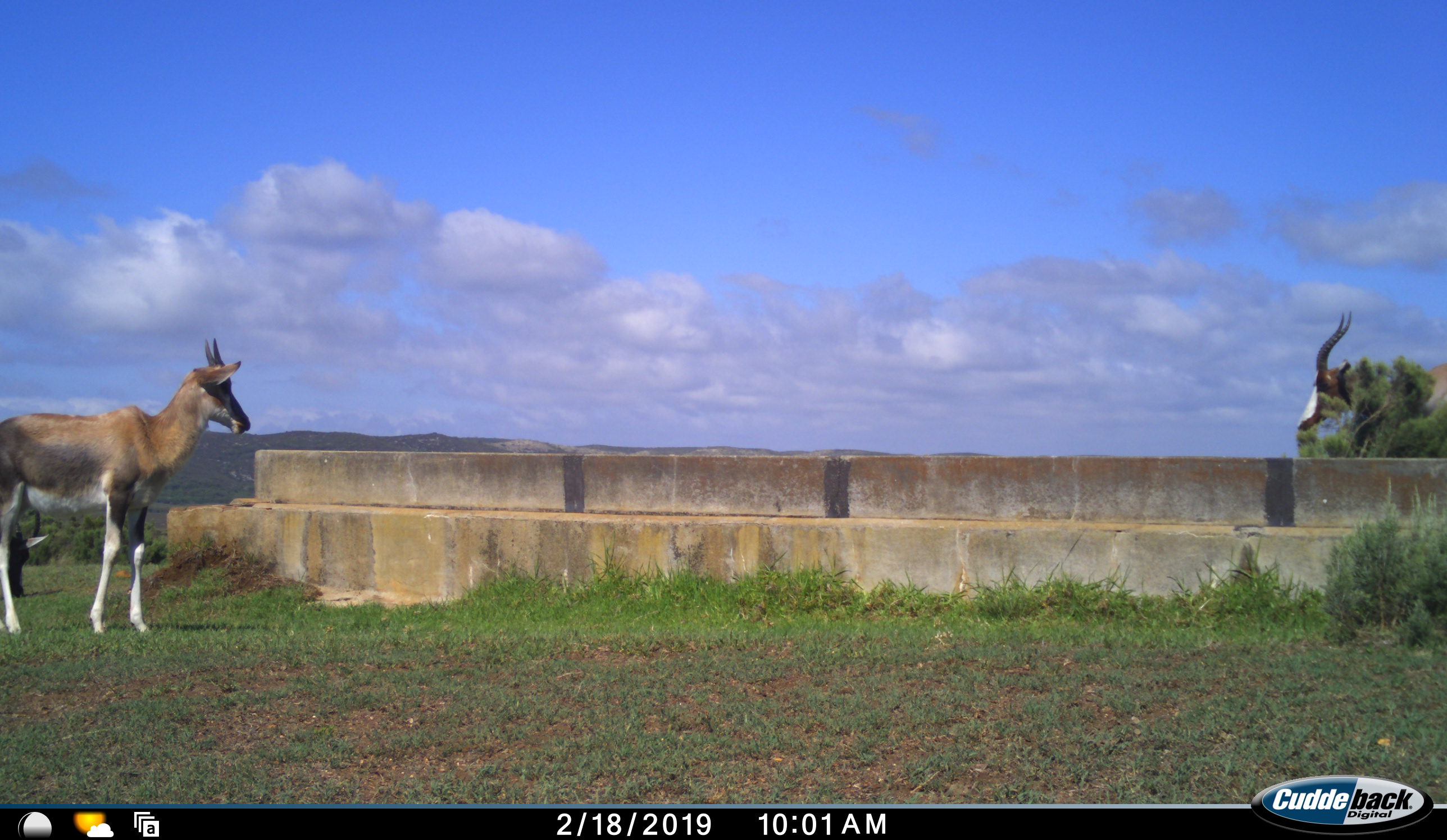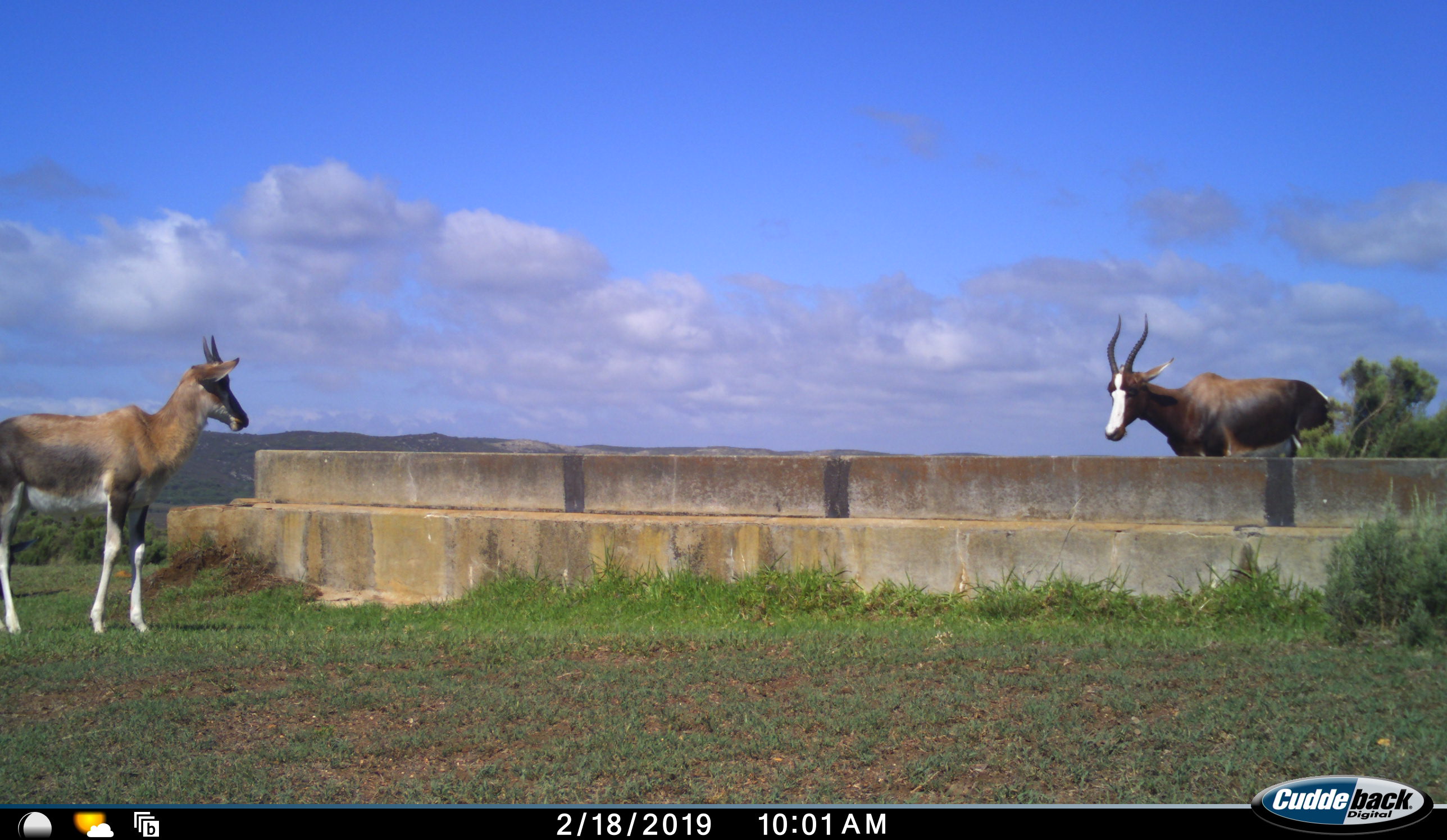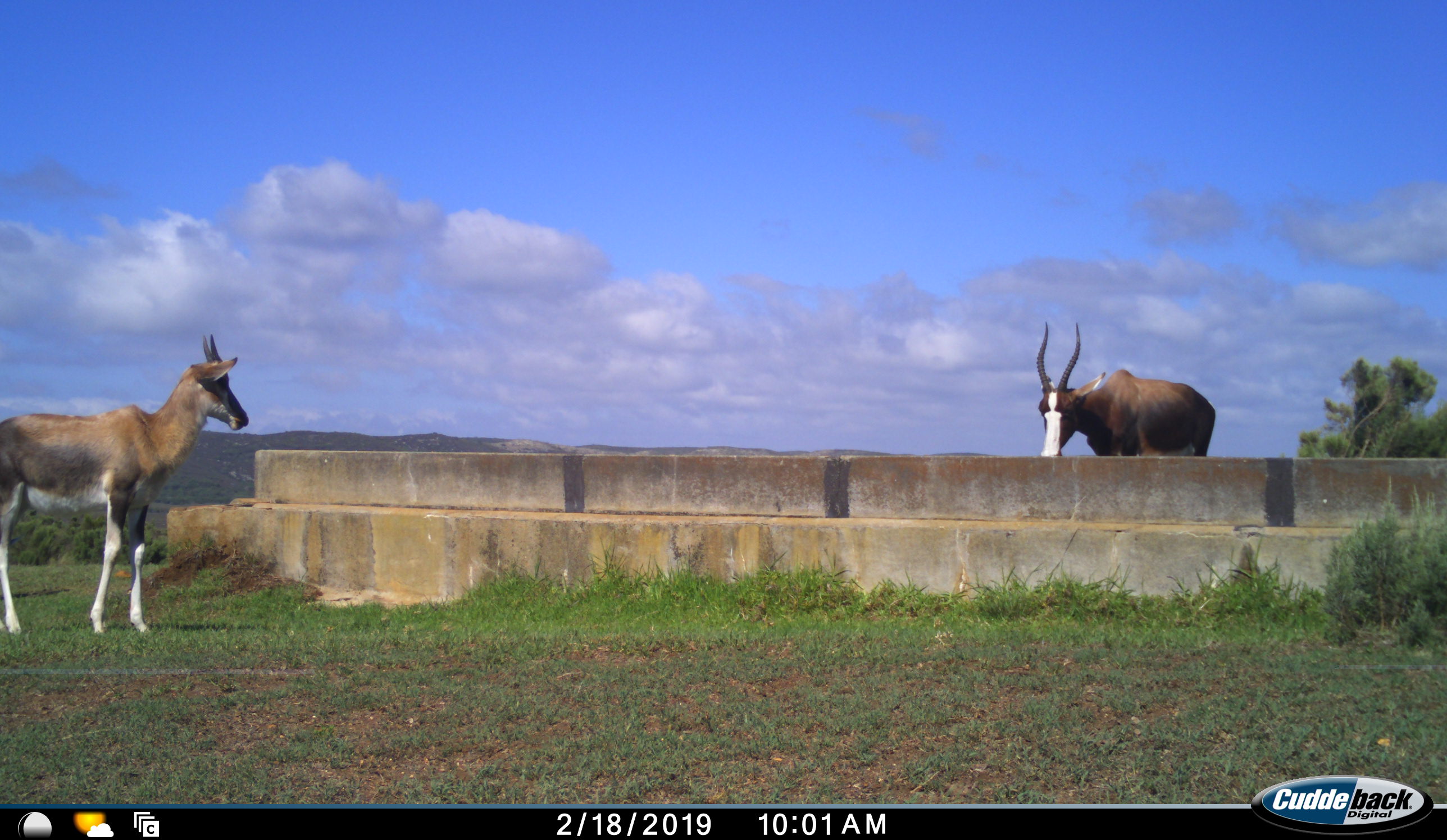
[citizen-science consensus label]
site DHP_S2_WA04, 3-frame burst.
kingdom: Animalia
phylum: Chordata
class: Mammalia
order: Artiodactyla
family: Bovidae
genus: Damaliscus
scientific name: Damaliscus pygargus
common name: bontebok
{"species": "bontebok (Damaliscus pygargus)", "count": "2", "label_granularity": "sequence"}